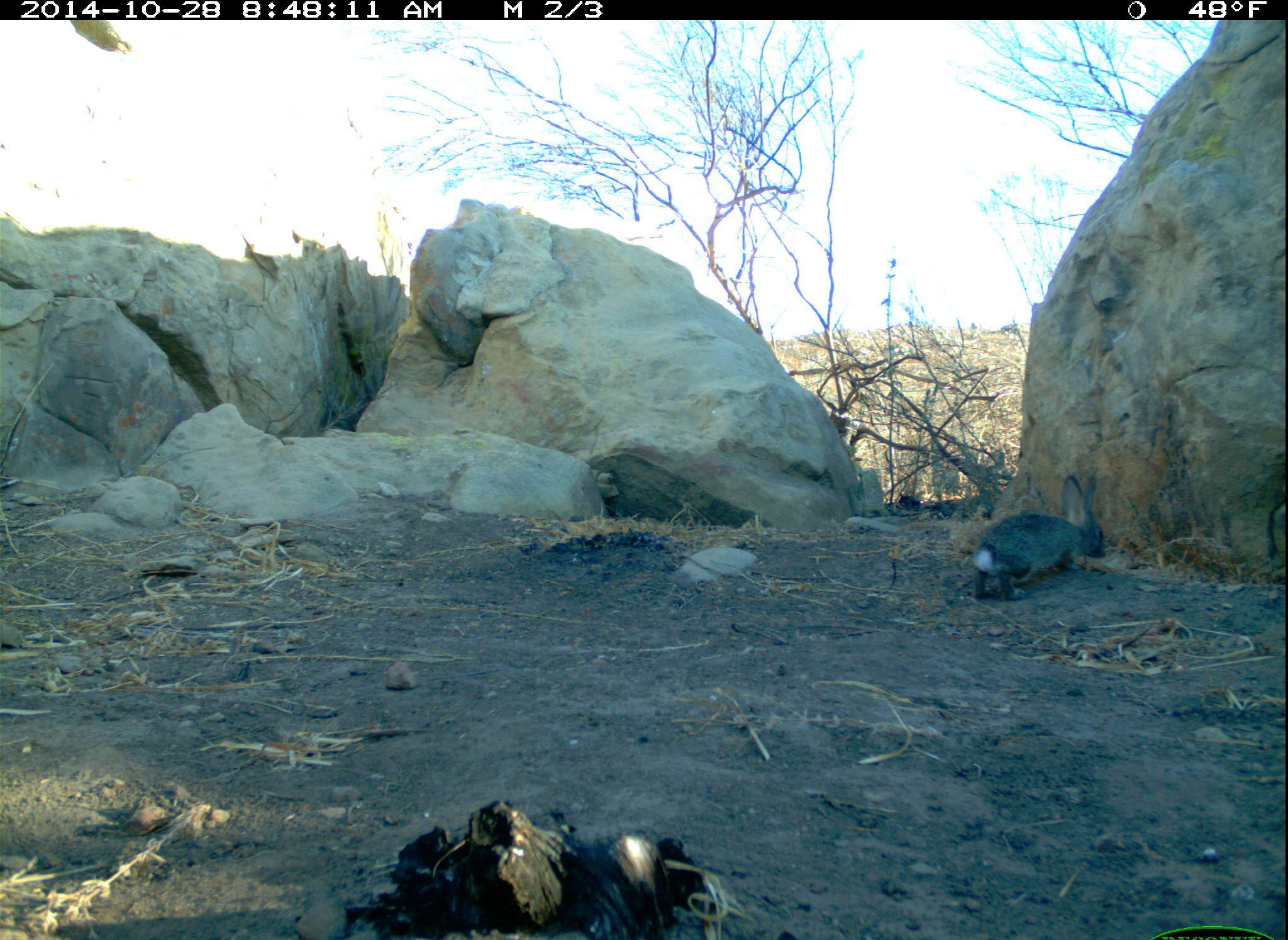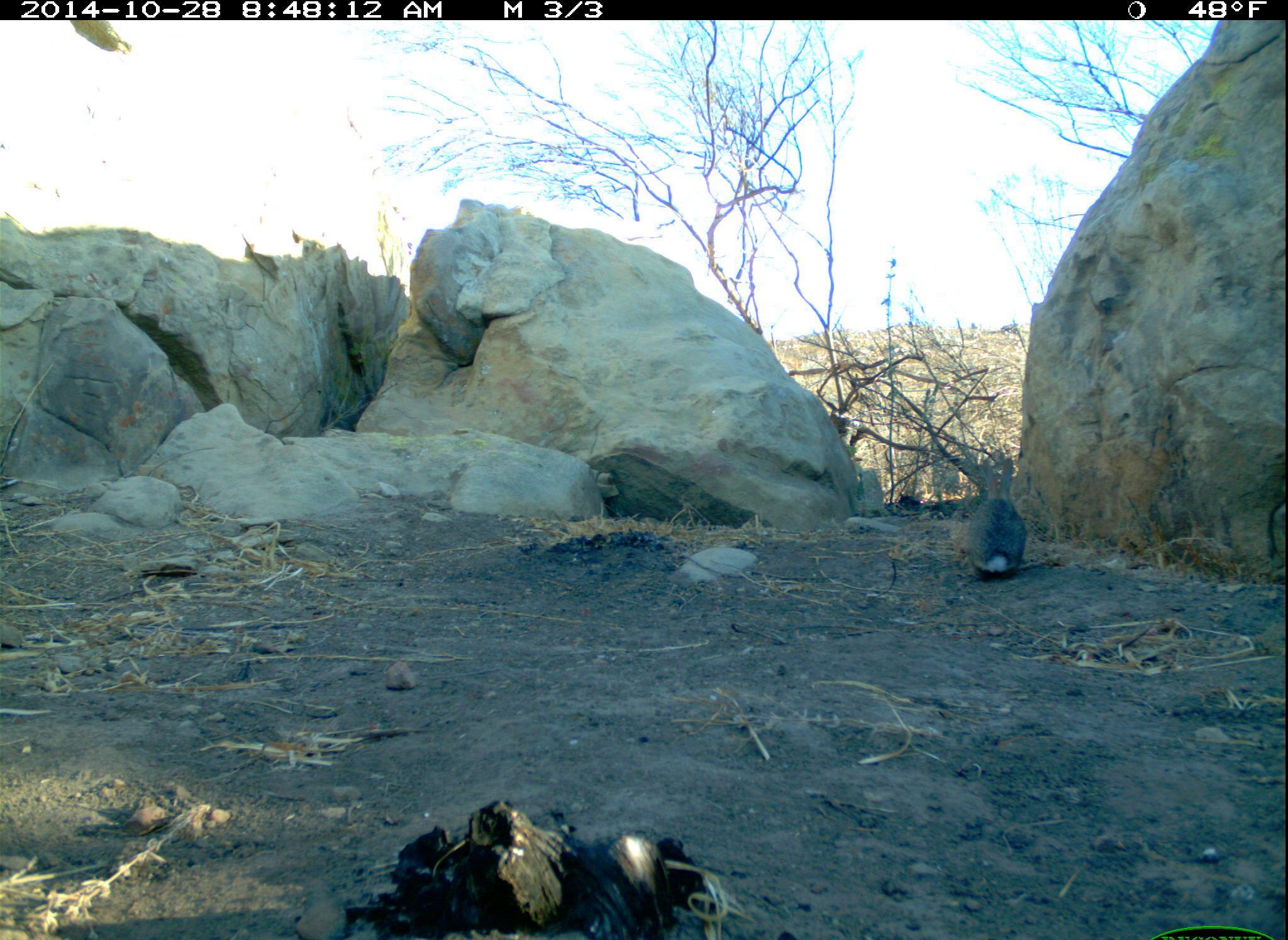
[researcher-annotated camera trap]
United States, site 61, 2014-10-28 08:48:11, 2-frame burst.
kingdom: Animalia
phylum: Chordata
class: Mammalia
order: Lagomorpha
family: Leporidae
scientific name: Leporidae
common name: rabbits and hares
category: rabbit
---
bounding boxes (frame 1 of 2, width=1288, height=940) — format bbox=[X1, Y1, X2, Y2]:
rabbit: bbox=[961, 462, 1133, 601]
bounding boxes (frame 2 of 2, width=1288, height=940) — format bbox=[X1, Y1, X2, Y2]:
rabbit: bbox=[932, 430, 1038, 610]